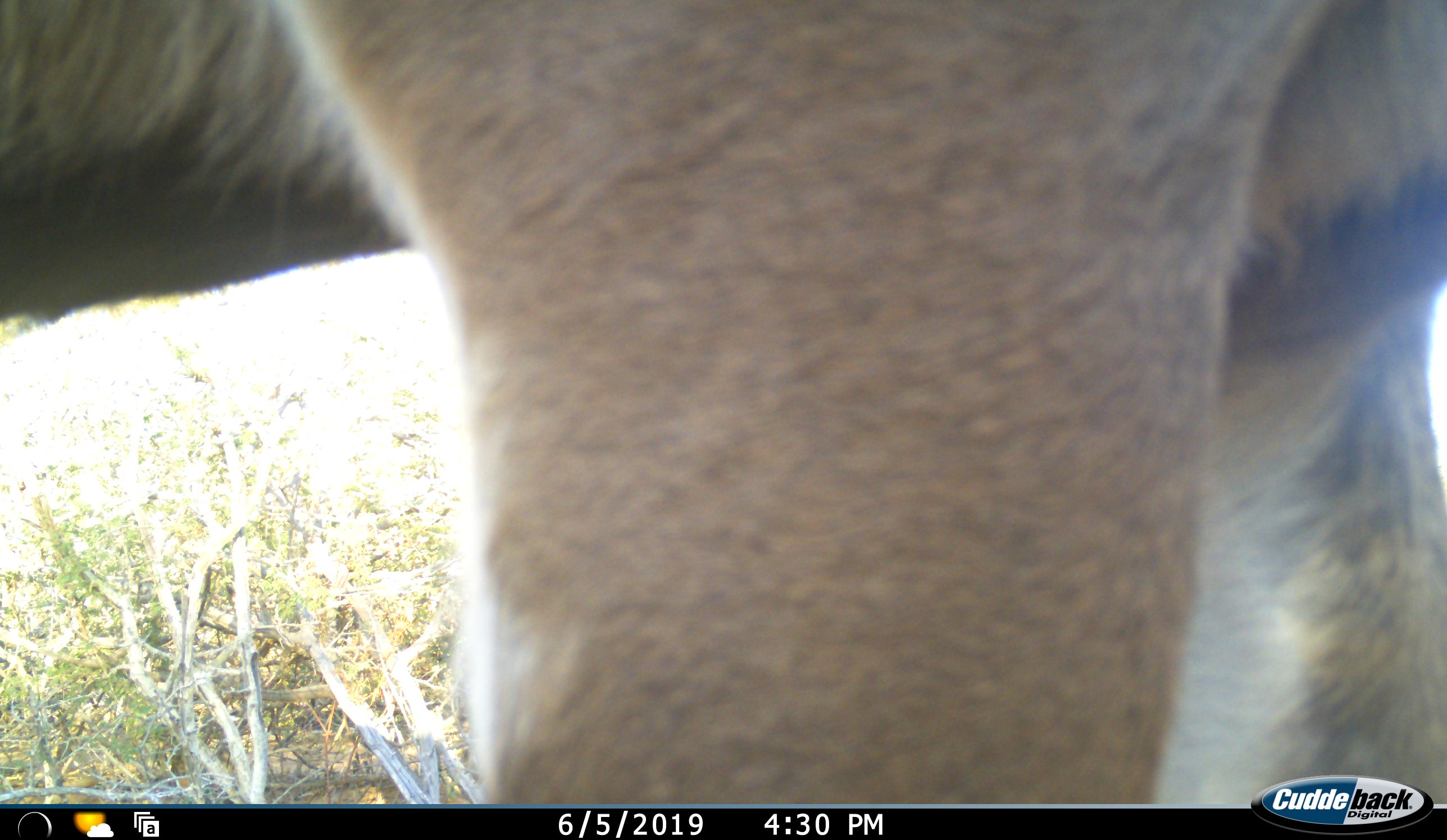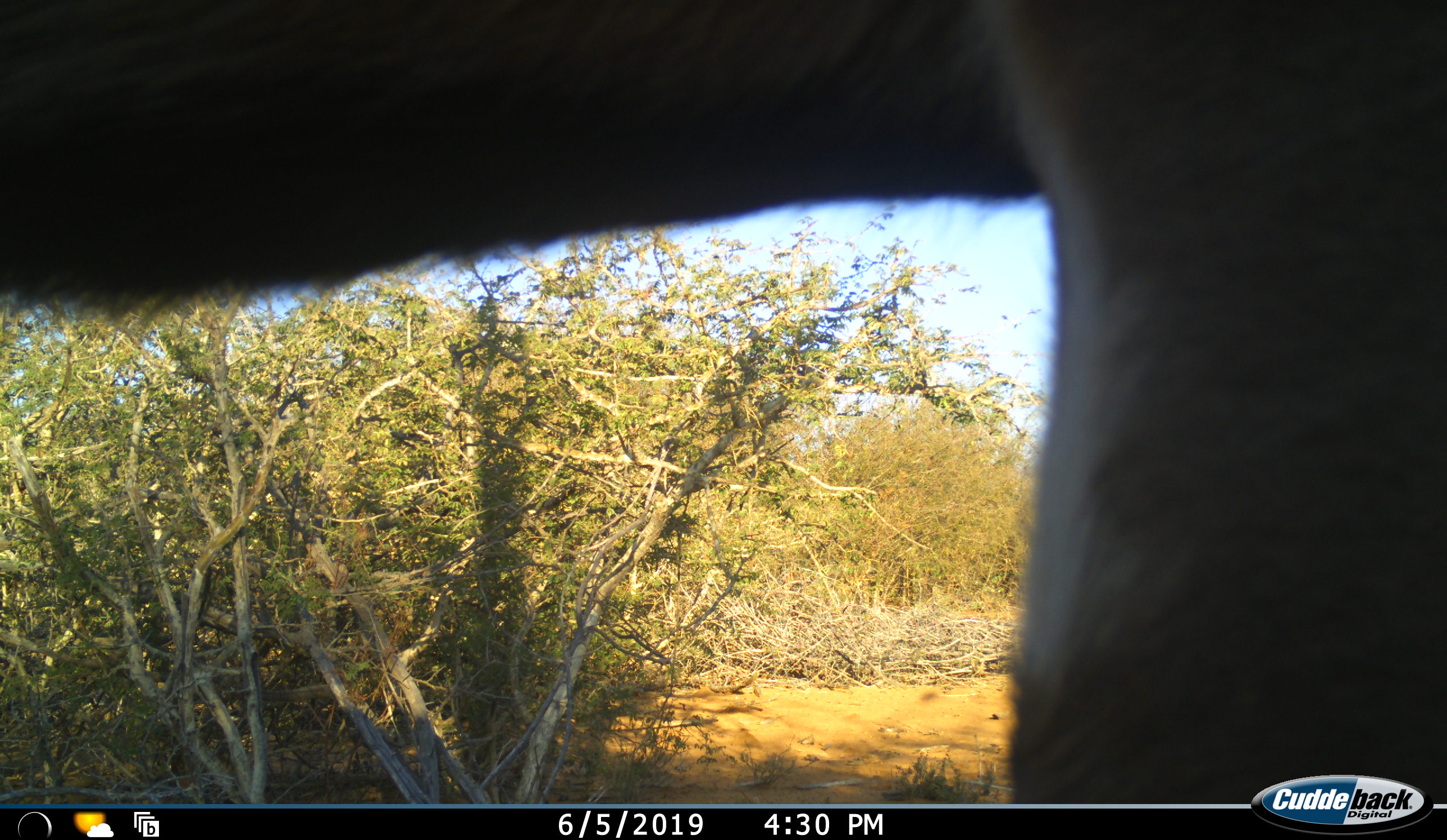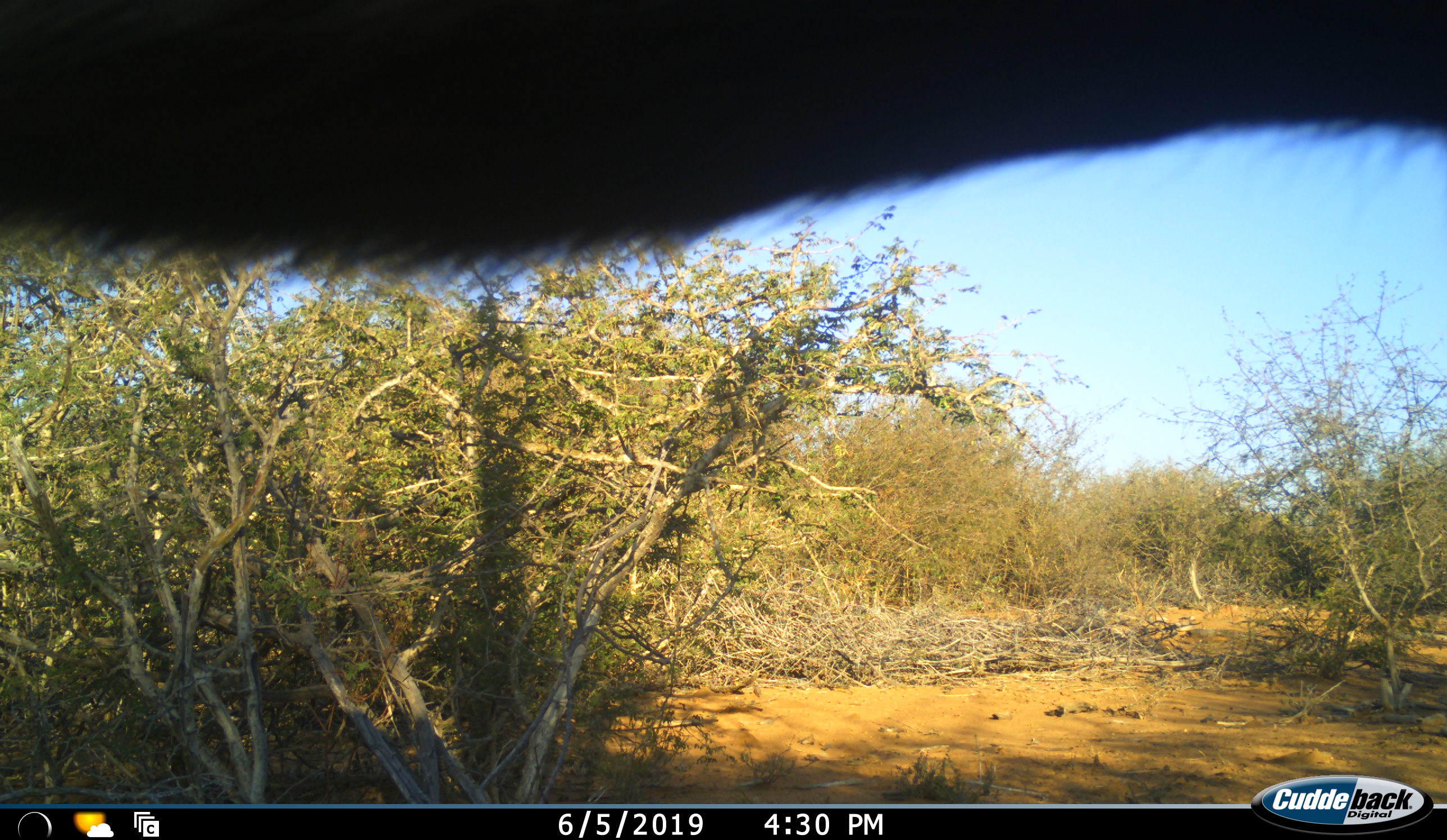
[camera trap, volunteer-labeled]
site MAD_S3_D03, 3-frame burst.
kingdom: Animalia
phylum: Chordata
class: Mammalia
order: Artiodactyla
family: Bovidae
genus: Aepyceros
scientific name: Aepyceros melampus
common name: impala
Impala (Aepyceros melampus), count 1. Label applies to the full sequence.